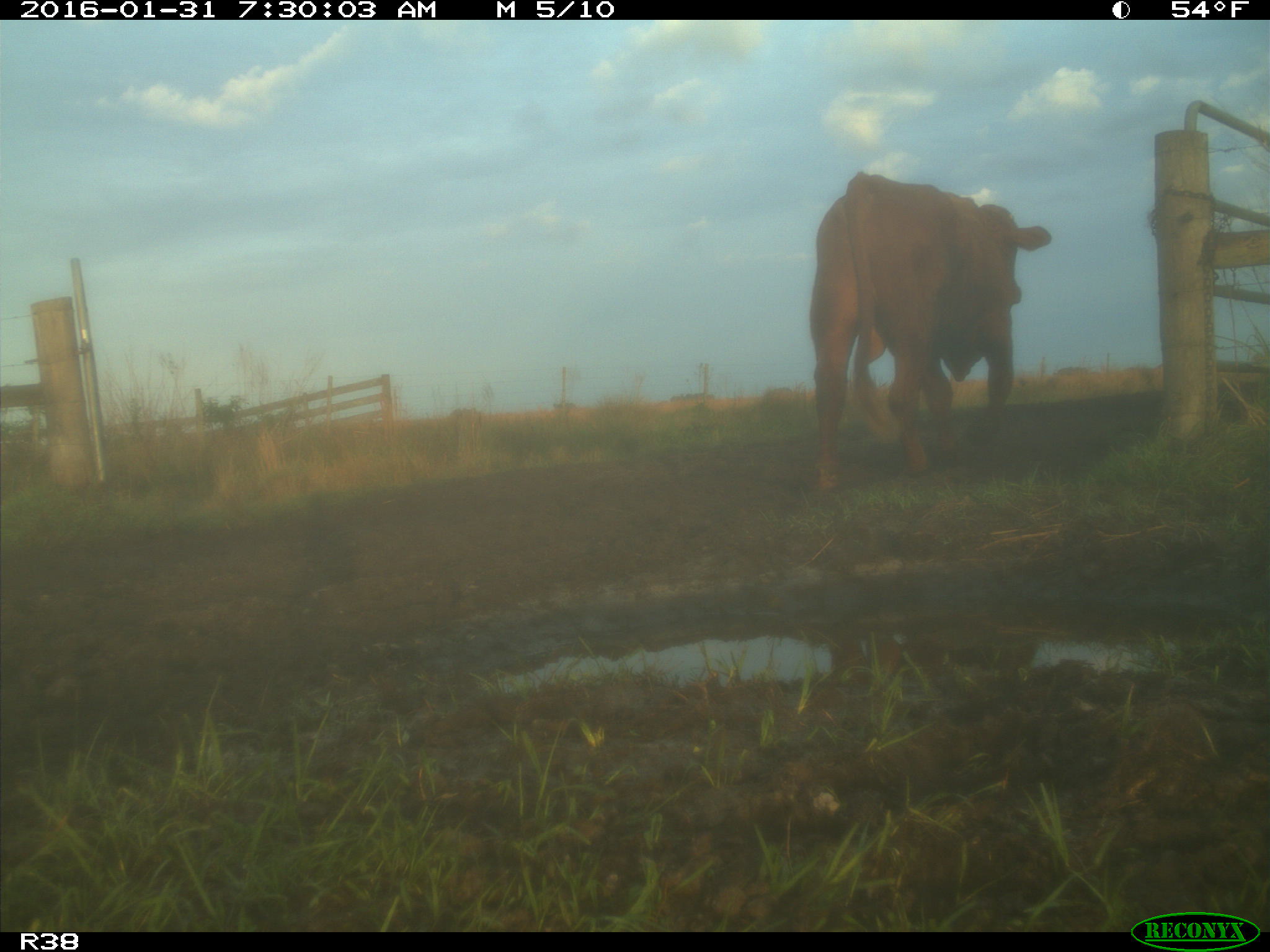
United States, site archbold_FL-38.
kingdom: Animalia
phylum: Chordata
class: Mammalia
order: Artiodactyla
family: Bovidae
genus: Bos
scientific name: Bos taurus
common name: domestic cow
Bos taurus (domestic cow).